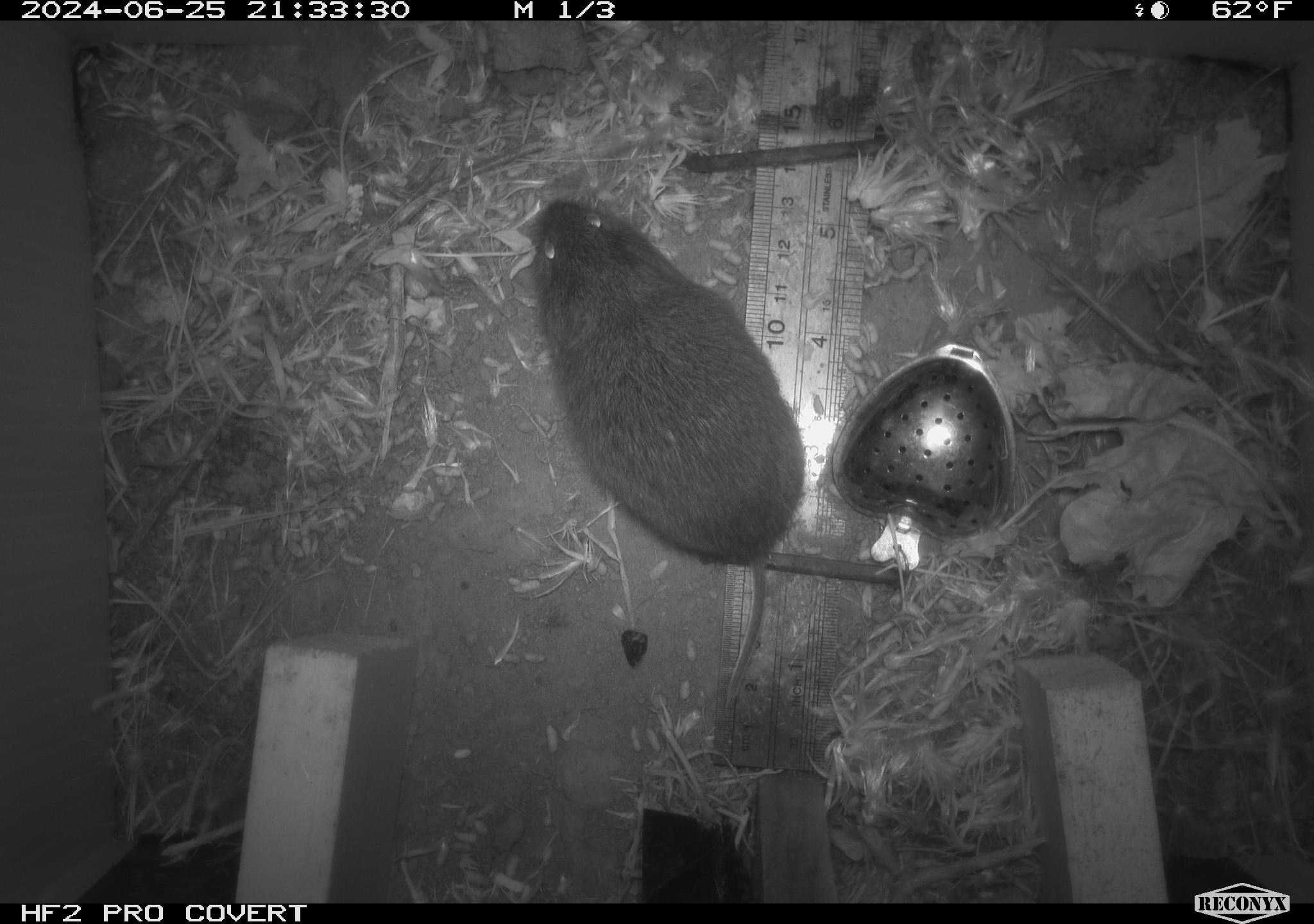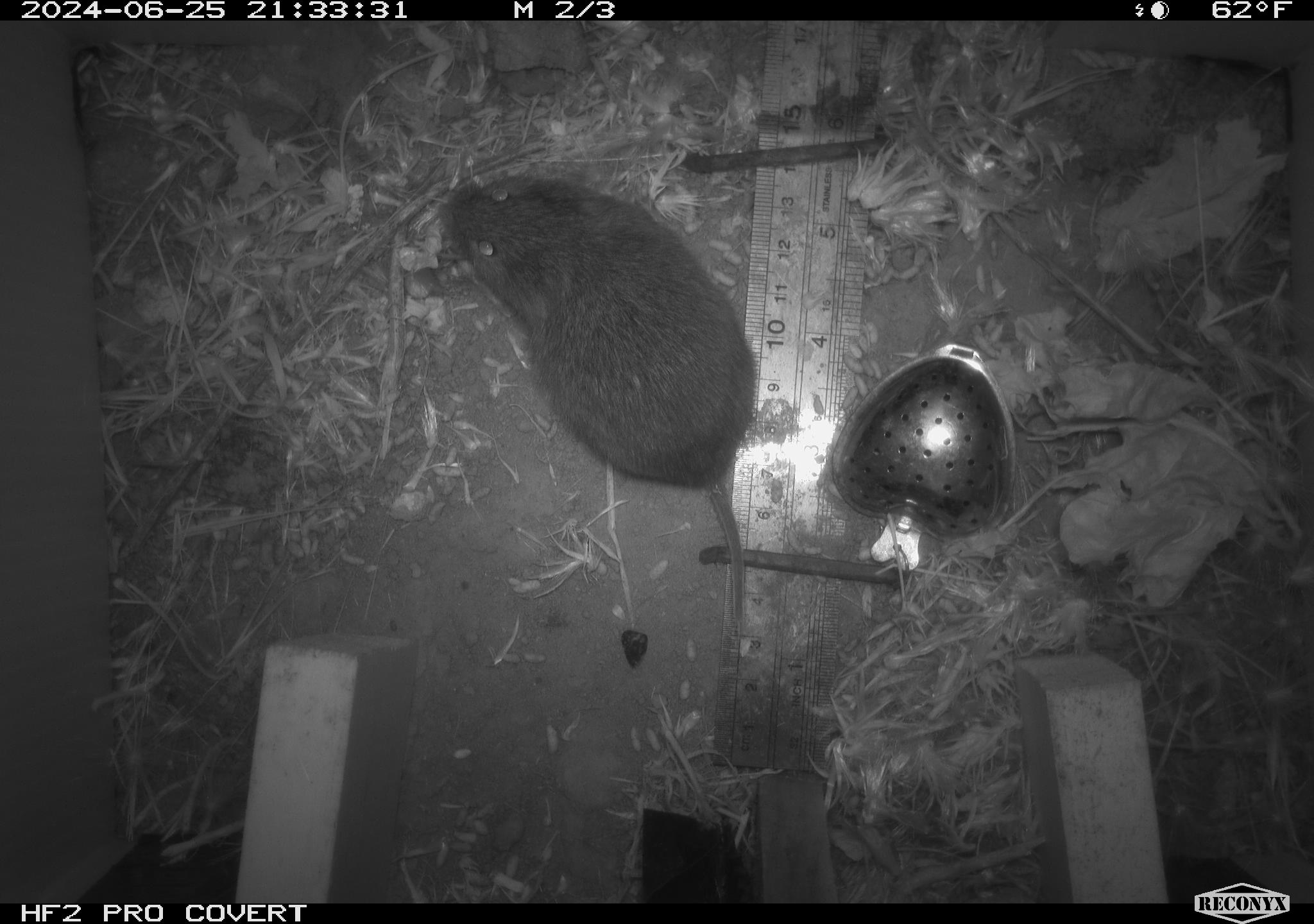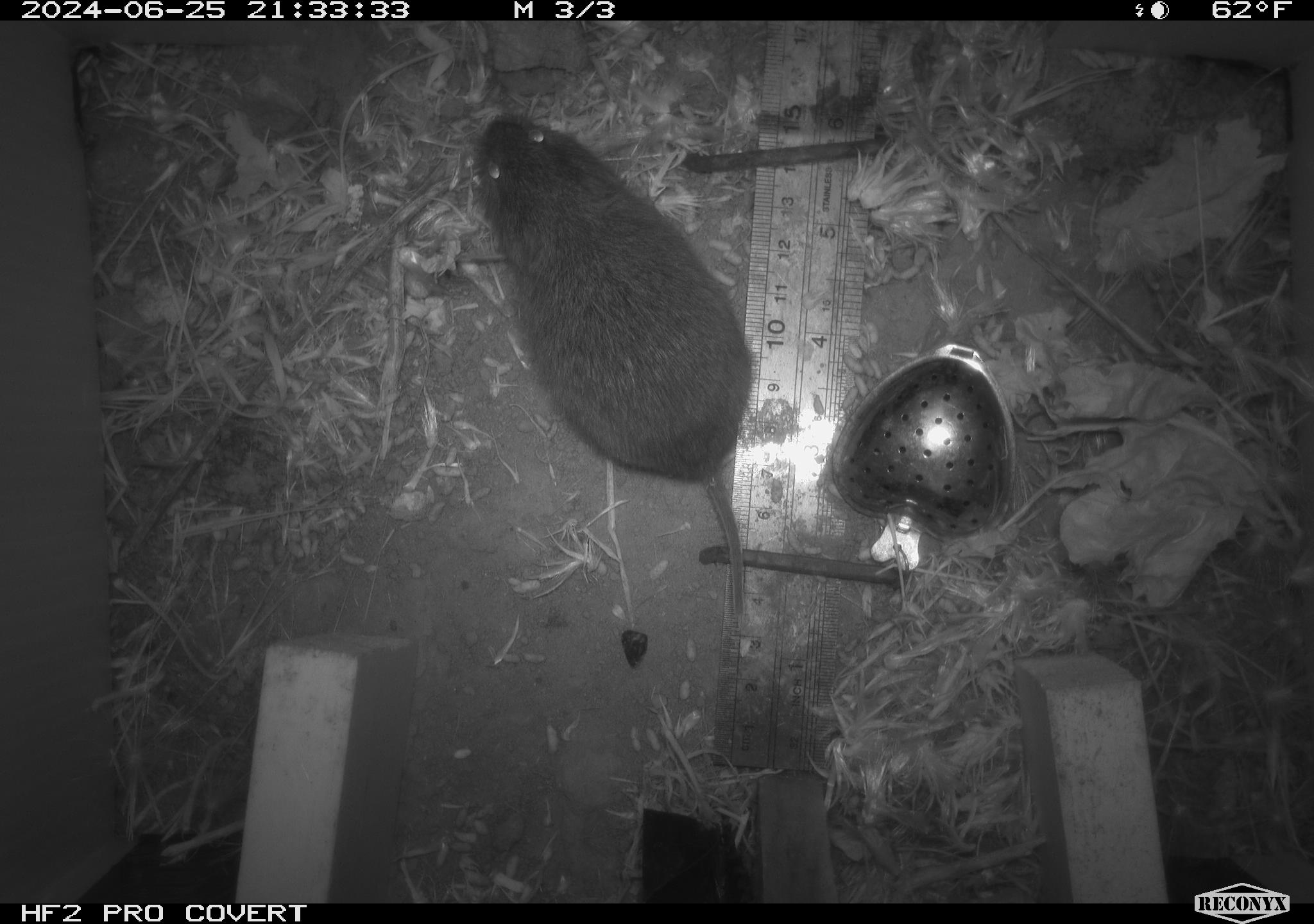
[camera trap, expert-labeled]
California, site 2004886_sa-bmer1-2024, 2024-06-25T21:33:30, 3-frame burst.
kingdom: Animalia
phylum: Chordata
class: Mammalia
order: Rodentia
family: Cricetidae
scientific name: Cricetidae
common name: hamsters, voles, lemmings, and allies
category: cricetidae family